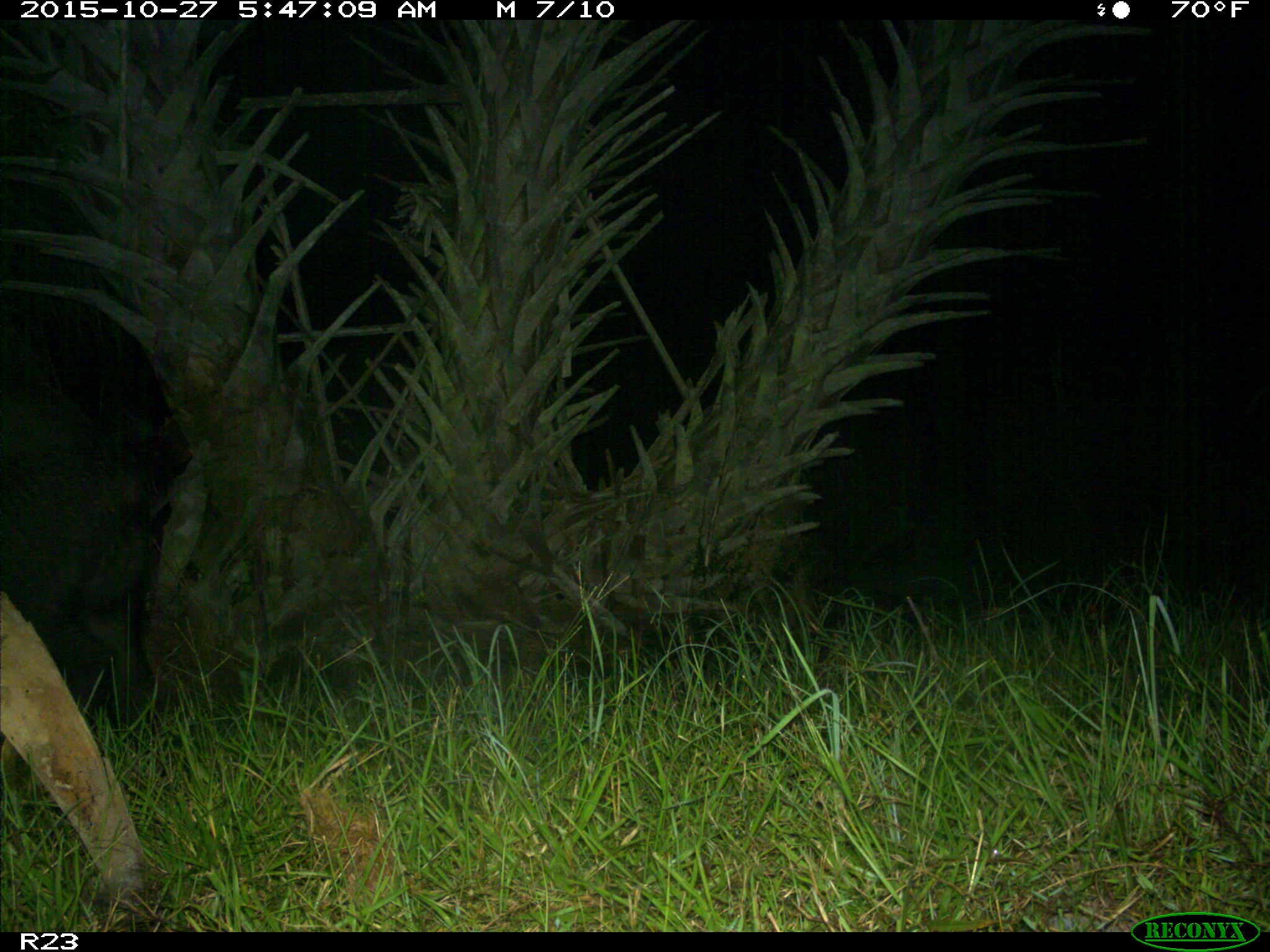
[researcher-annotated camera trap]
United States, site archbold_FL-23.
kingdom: Animalia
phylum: Chordata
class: Mammalia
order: Artiodactyla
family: Suidae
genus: Sus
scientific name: Sus scrofa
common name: wild boar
Sus scrofa (wild boar).